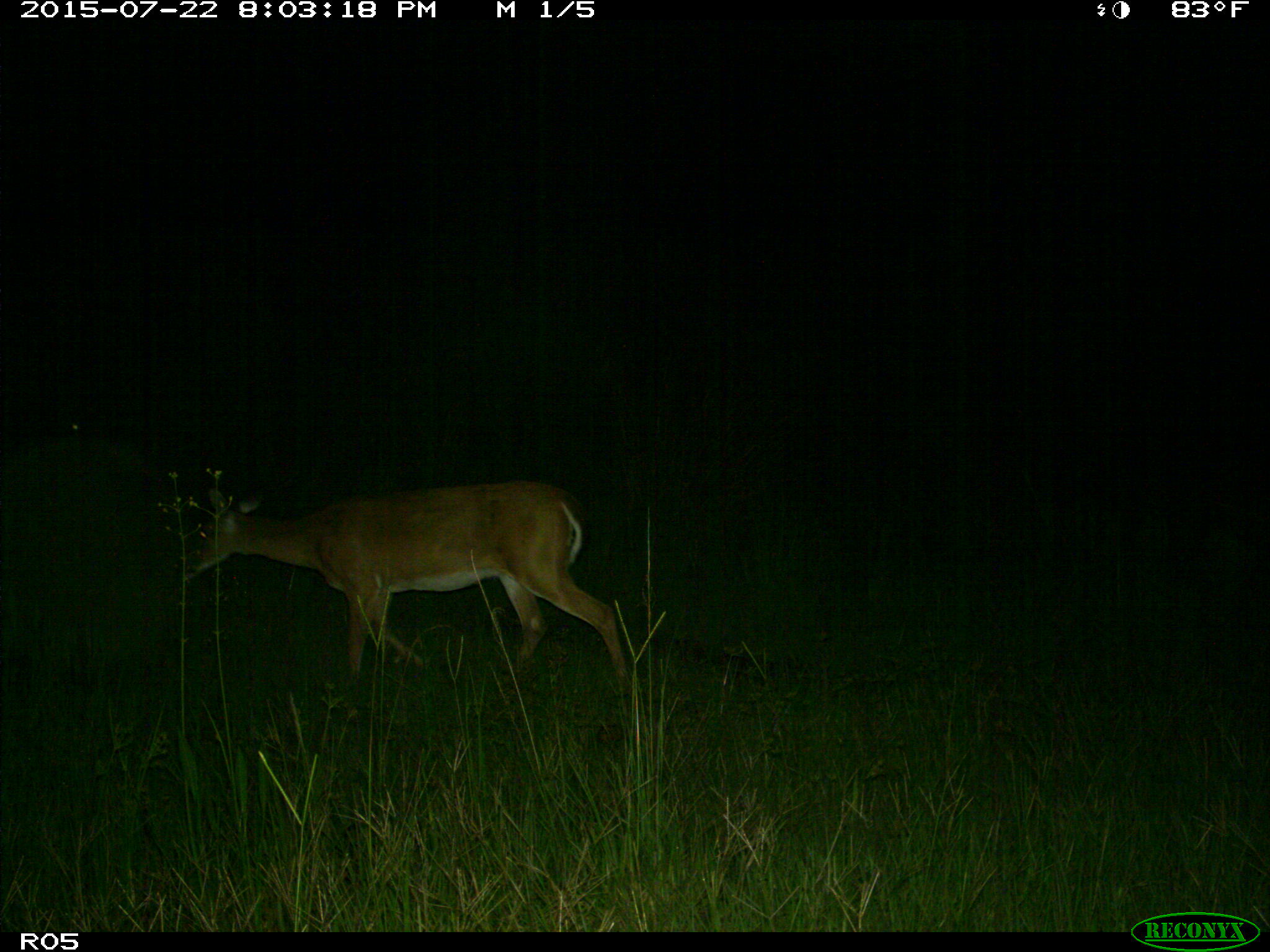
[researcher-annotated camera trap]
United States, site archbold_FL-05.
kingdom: Animalia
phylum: Chordata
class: Mammalia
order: Artiodactyla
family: Cervidae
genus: Odocoileus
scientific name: Odocoileus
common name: deer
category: unidentified deer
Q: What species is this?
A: Unidentified deer (deer) (Odocoileus).